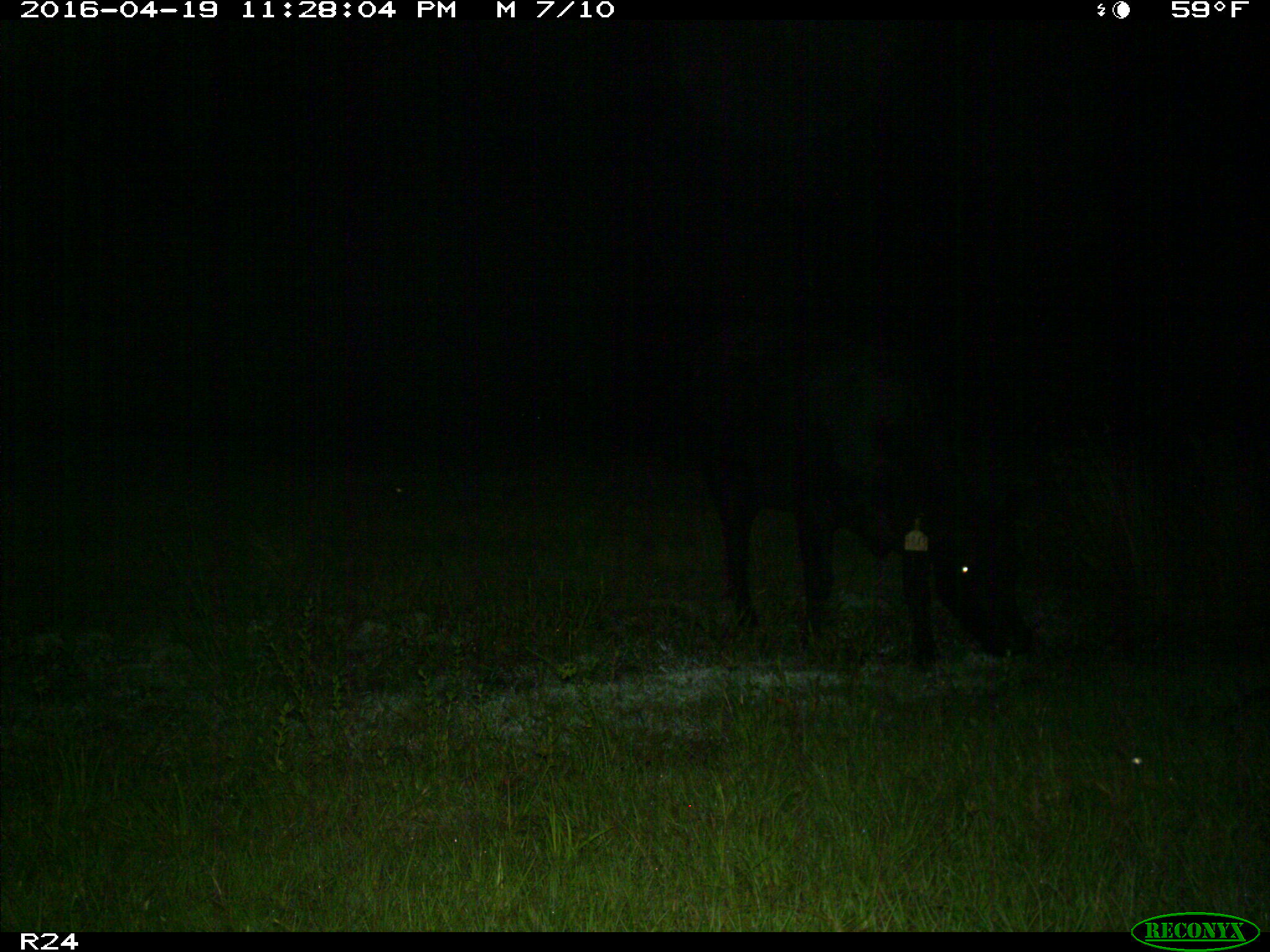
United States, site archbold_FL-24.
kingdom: Animalia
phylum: Chordata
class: Mammalia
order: Artiodactyla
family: Bovidae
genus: Bos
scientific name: Bos taurus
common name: domestic cow